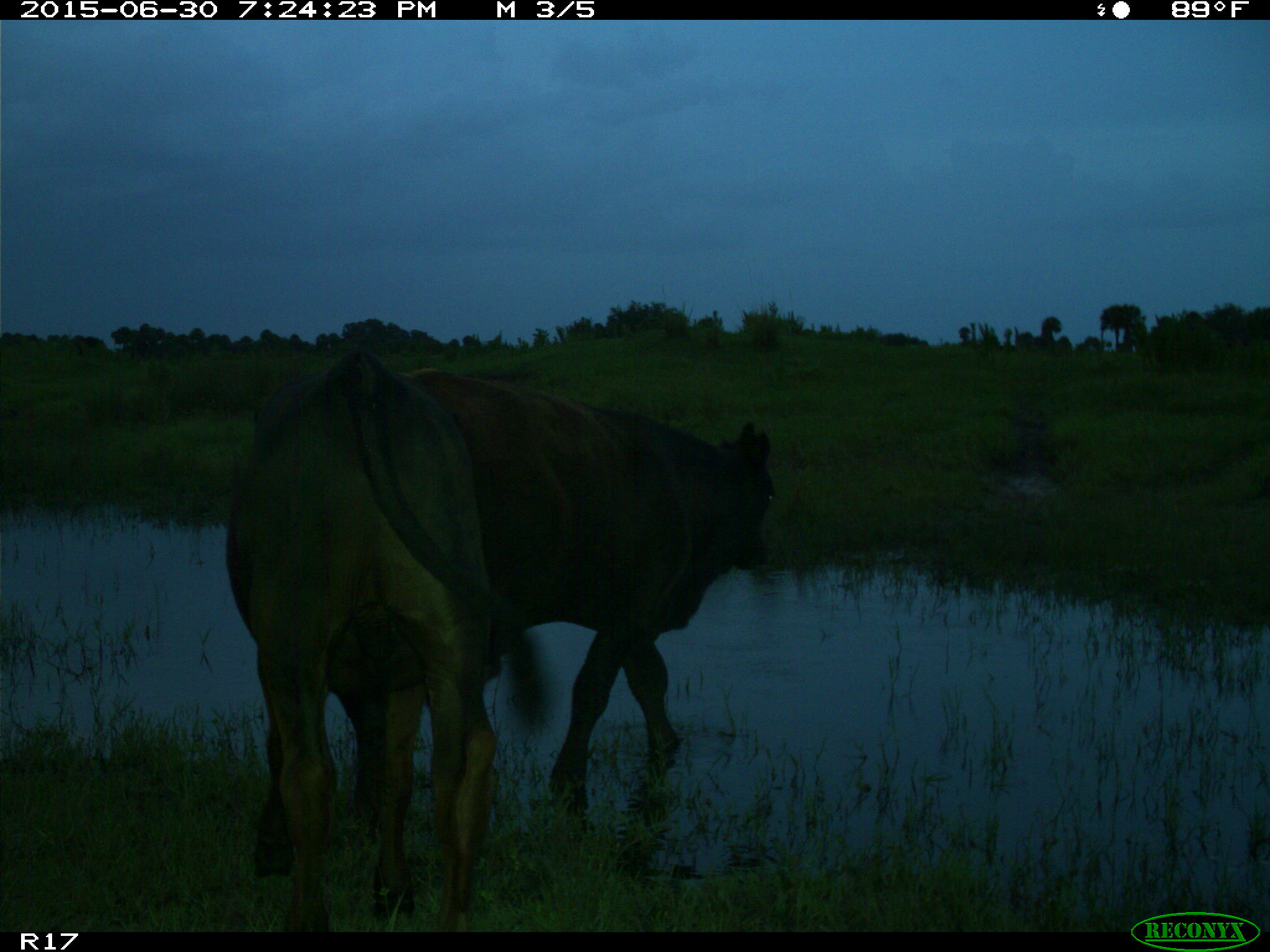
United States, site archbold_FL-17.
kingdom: Animalia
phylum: Chordata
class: Mammalia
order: Artiodactyla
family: Bovidae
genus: Bos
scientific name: Bos taurus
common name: domestic cow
Bos taurus (domestic cow).